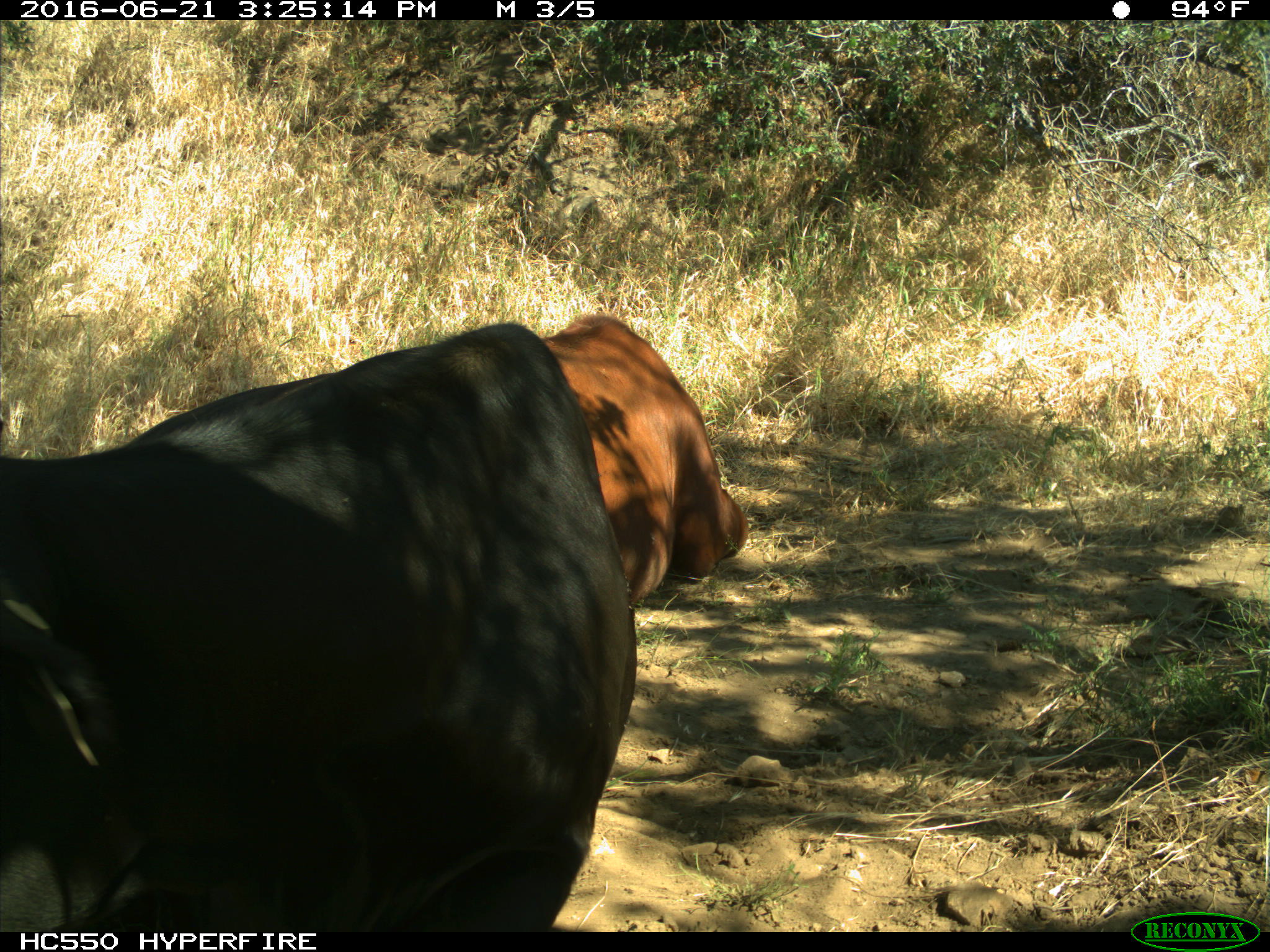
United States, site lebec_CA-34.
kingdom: Animalia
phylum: Chordata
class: Mammalia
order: Artiodactyla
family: Bovidae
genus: Bos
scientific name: Bos taurus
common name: domestic cow